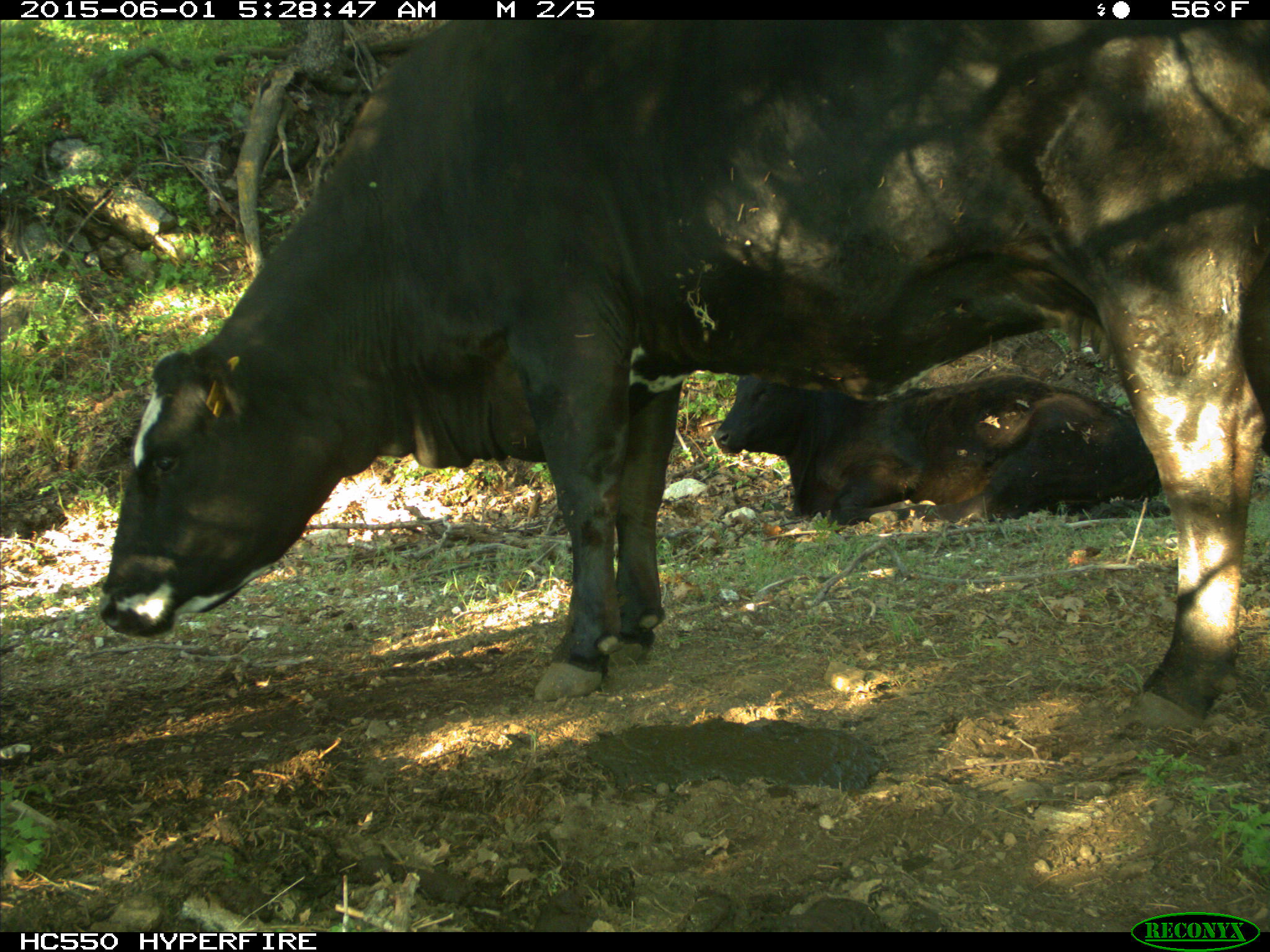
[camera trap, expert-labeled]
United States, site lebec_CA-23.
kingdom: Animalia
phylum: Chordata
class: Mammalia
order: Artiodactyla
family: Bovidae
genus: Bos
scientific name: Bos taurus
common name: domestic cow